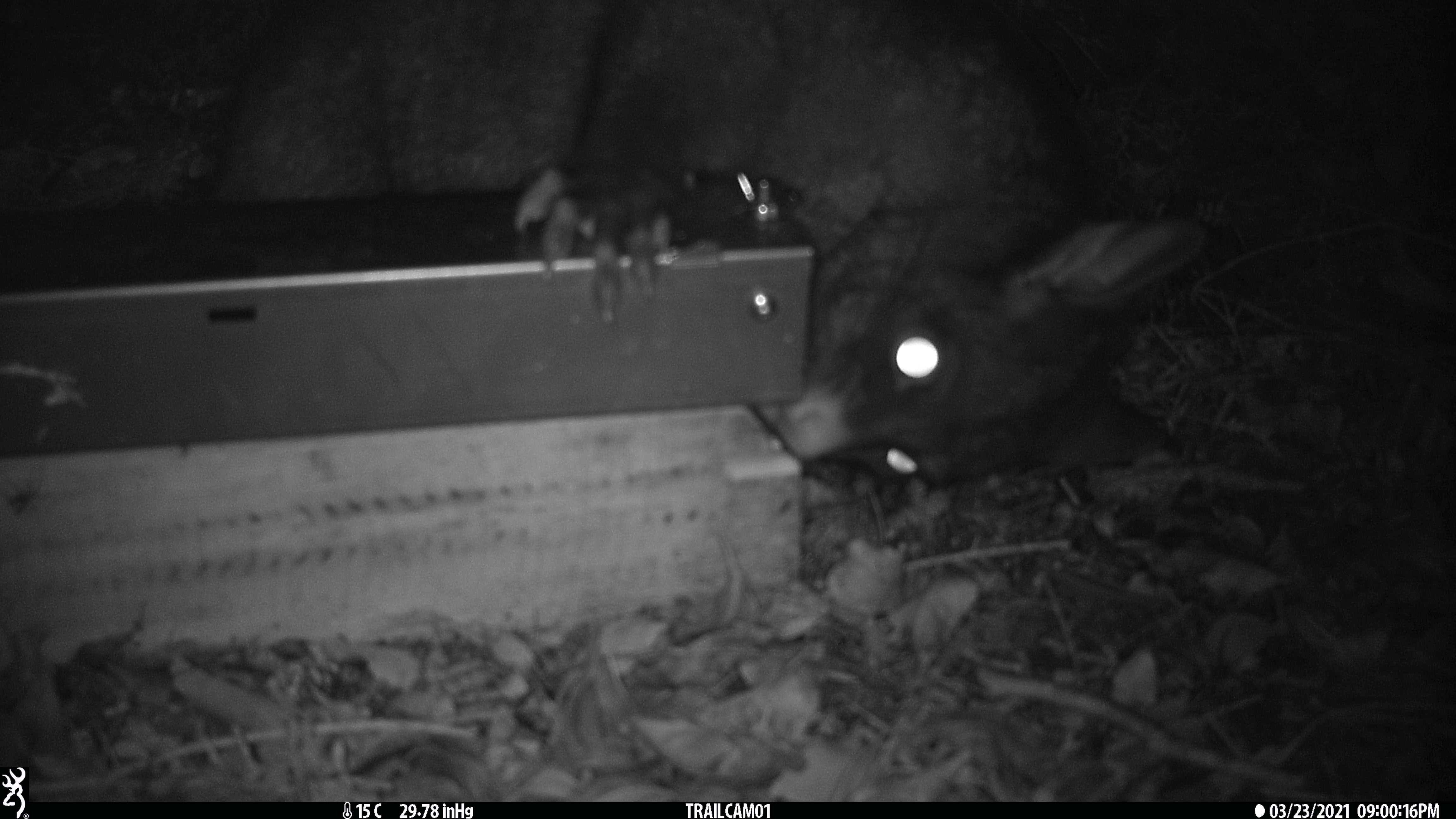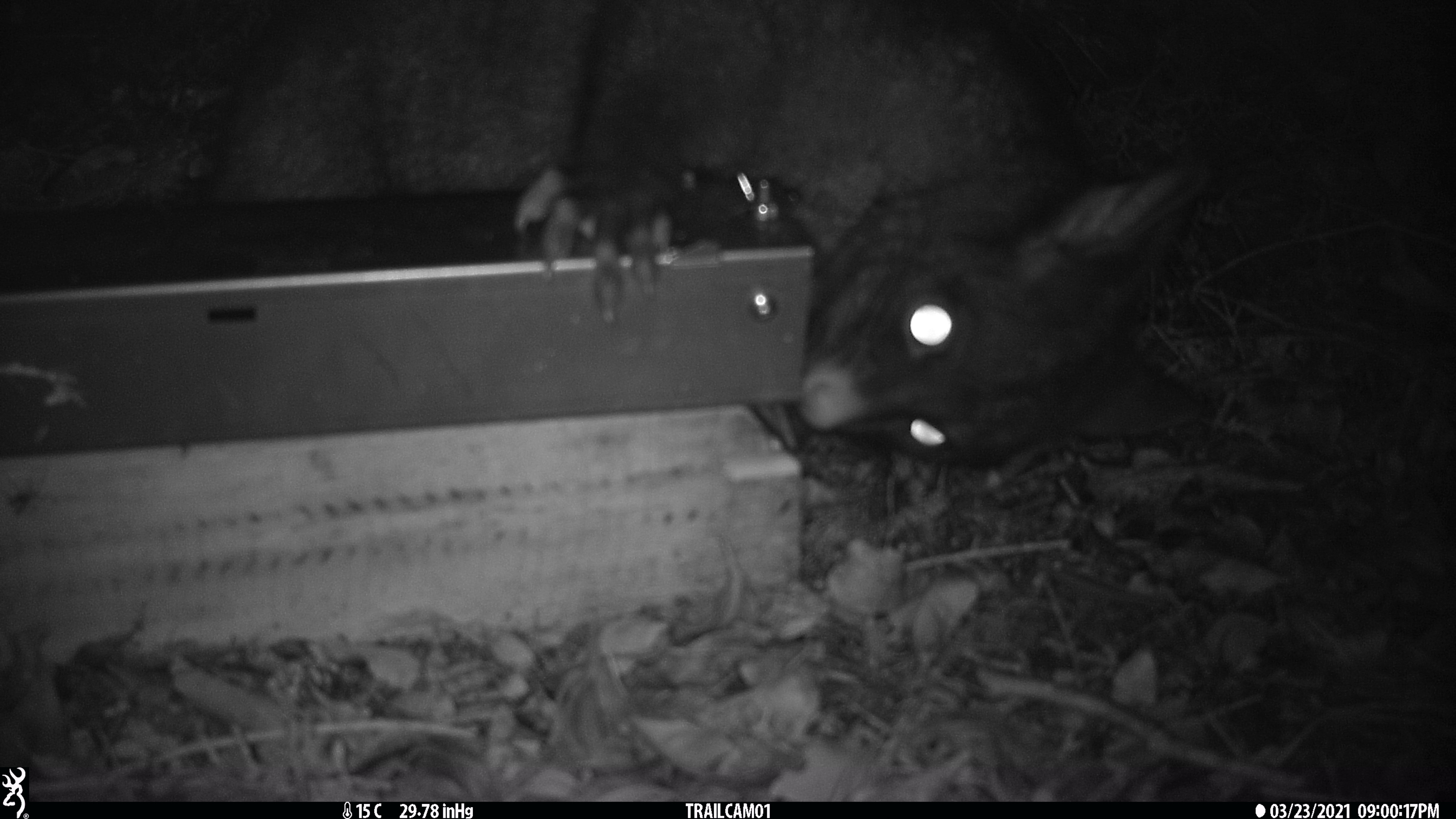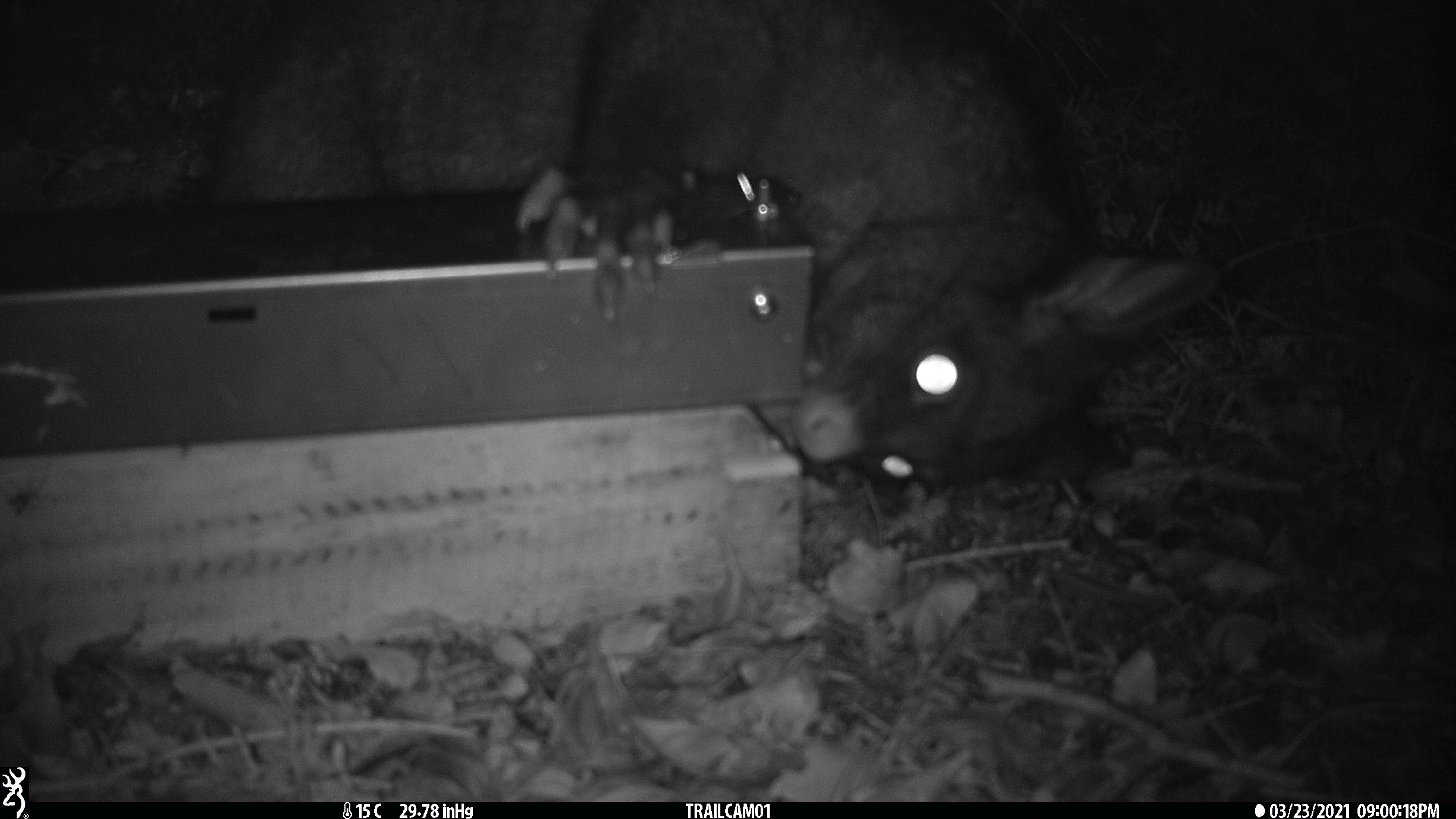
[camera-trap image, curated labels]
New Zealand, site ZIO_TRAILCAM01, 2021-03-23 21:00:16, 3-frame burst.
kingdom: Animalia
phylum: Chordata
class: Mammalia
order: Diprotodontia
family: Phalangeridae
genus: Trichosurus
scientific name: Trichosurus vulpecula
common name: common brushtail possum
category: possum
Possum (common brushtail possum) (Trichosurus vulpecula).